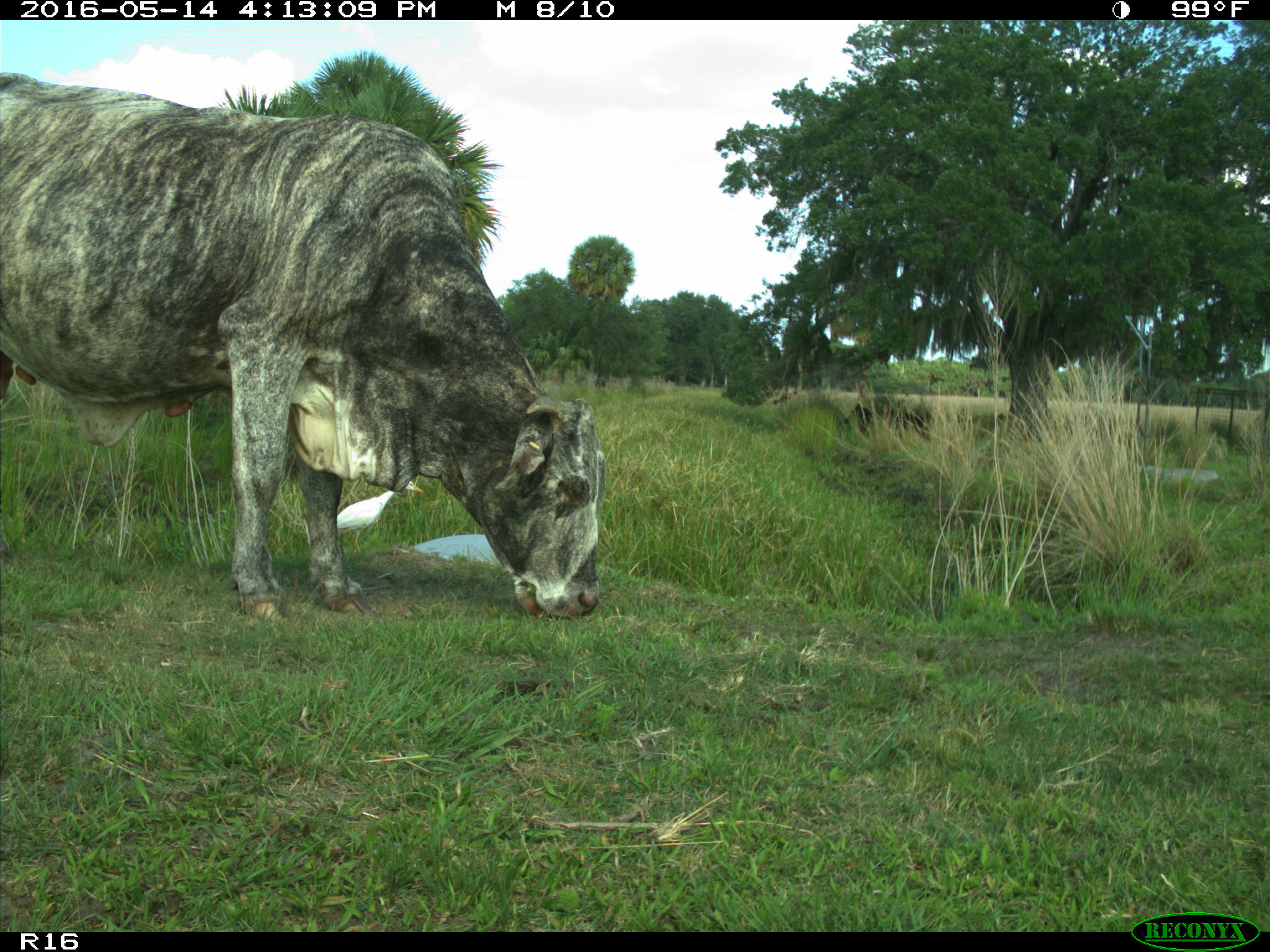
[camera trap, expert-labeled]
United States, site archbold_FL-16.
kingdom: Animalia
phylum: Chordata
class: Mammalia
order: Artiodactyla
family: Bovidae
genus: Bos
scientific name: Bos taurus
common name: domestic cow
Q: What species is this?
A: Bos taurus (domestic cow).